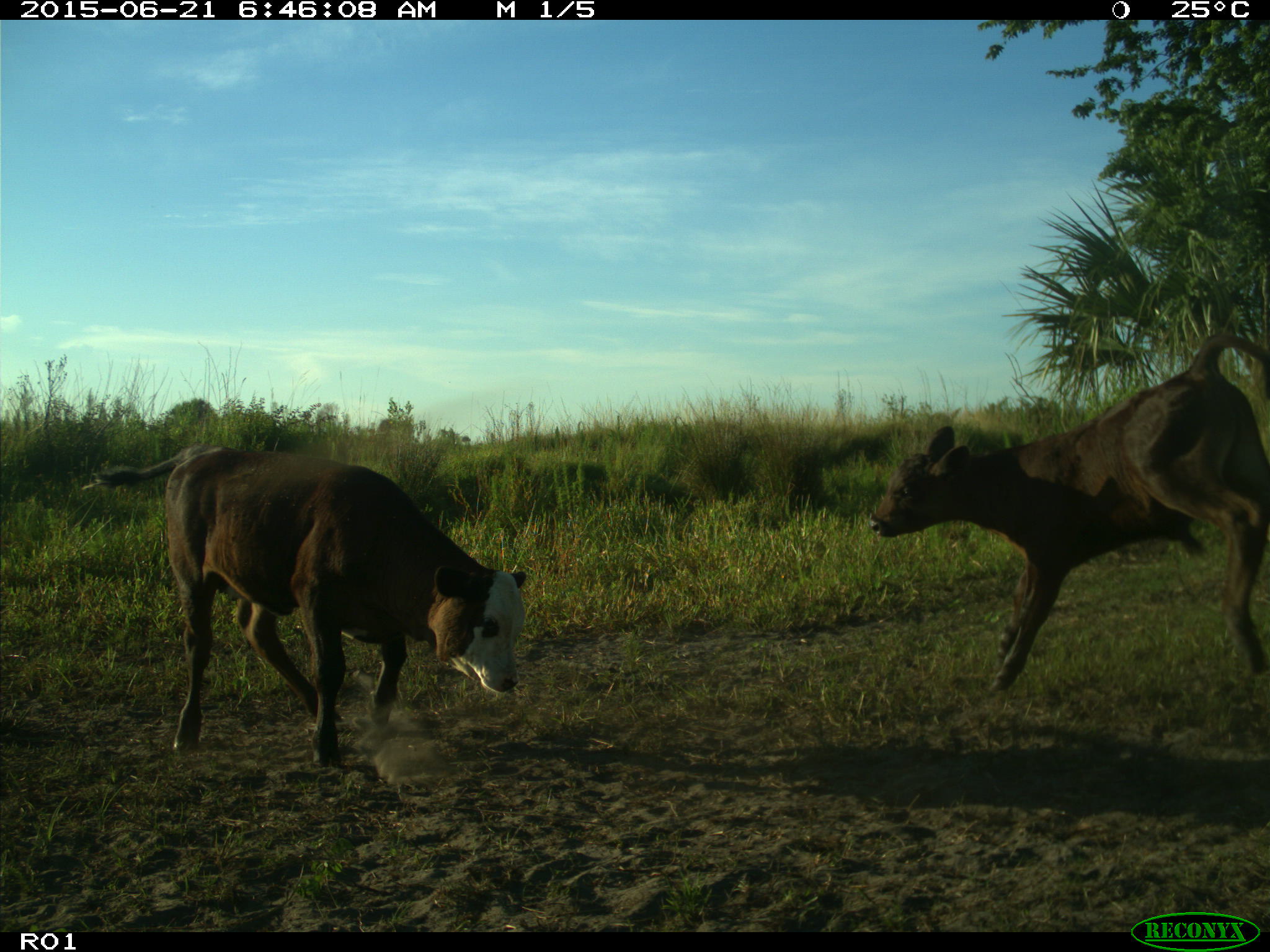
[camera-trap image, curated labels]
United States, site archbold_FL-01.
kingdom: Animalia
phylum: Chordata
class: Mammalia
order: Artiodactyla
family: Bovidae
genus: Bos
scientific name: Bos taurus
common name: domestic cow